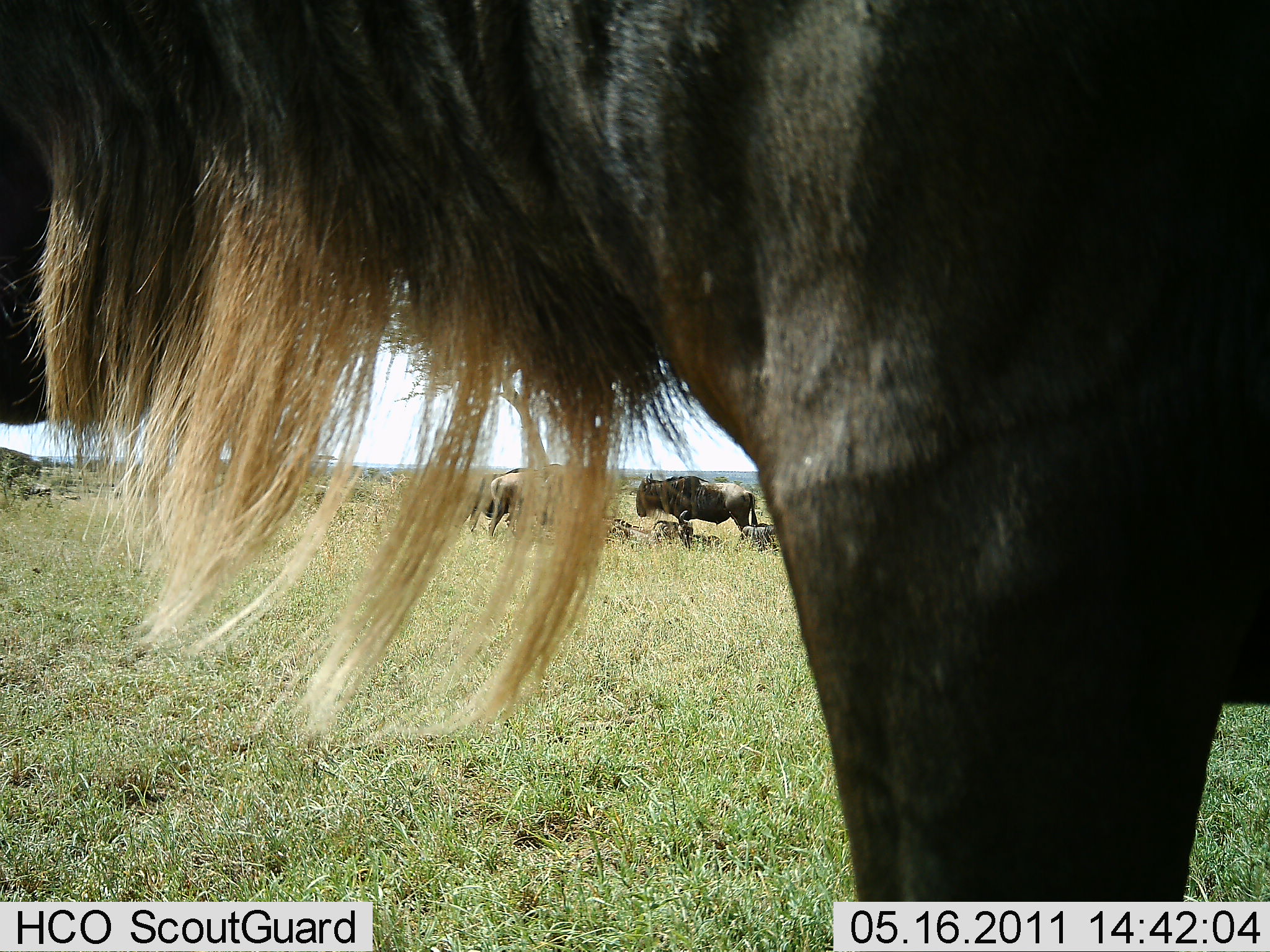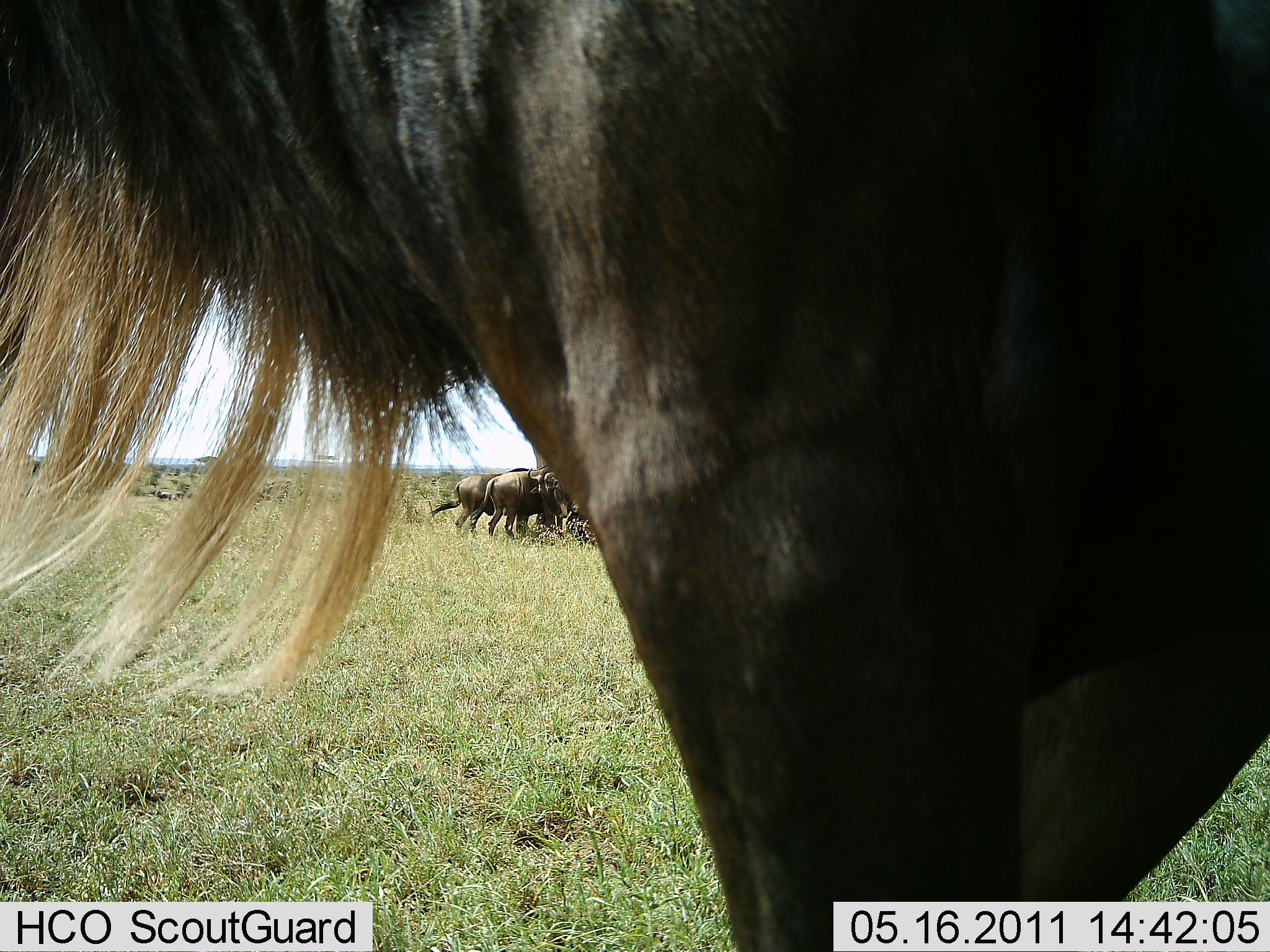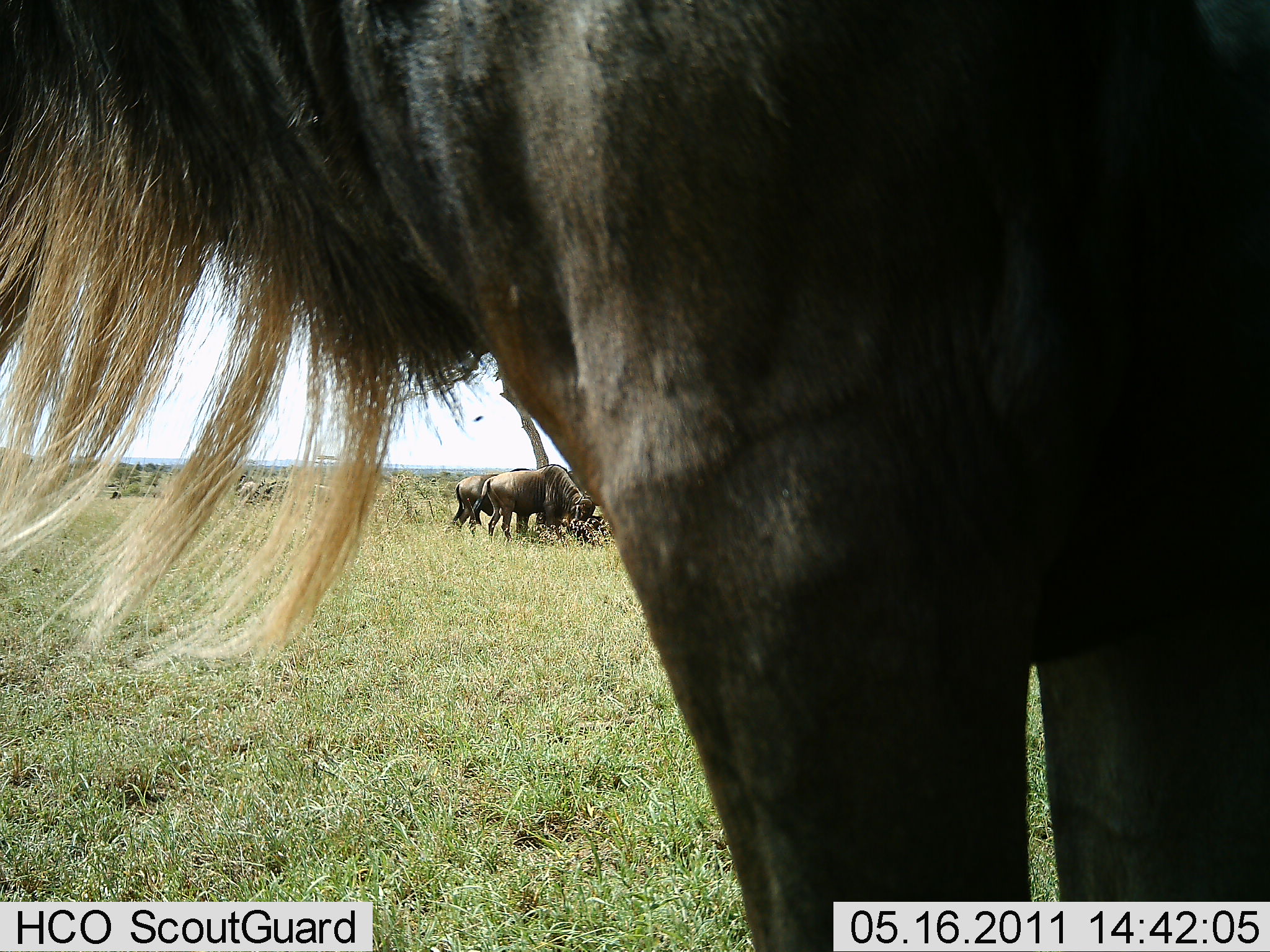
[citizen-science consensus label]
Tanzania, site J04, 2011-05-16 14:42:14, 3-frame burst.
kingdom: Animalia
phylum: Chordata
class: Mammalia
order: Artiodactyla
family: Bovidae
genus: Connochaetes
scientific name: Connochaetes taurinus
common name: blue wildebeest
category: wildebeest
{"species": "wildebeest (blue wildebeest) (Connochaetes taurinus)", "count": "4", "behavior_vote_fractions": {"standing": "83%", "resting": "8%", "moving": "33%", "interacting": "0%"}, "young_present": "0%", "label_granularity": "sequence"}